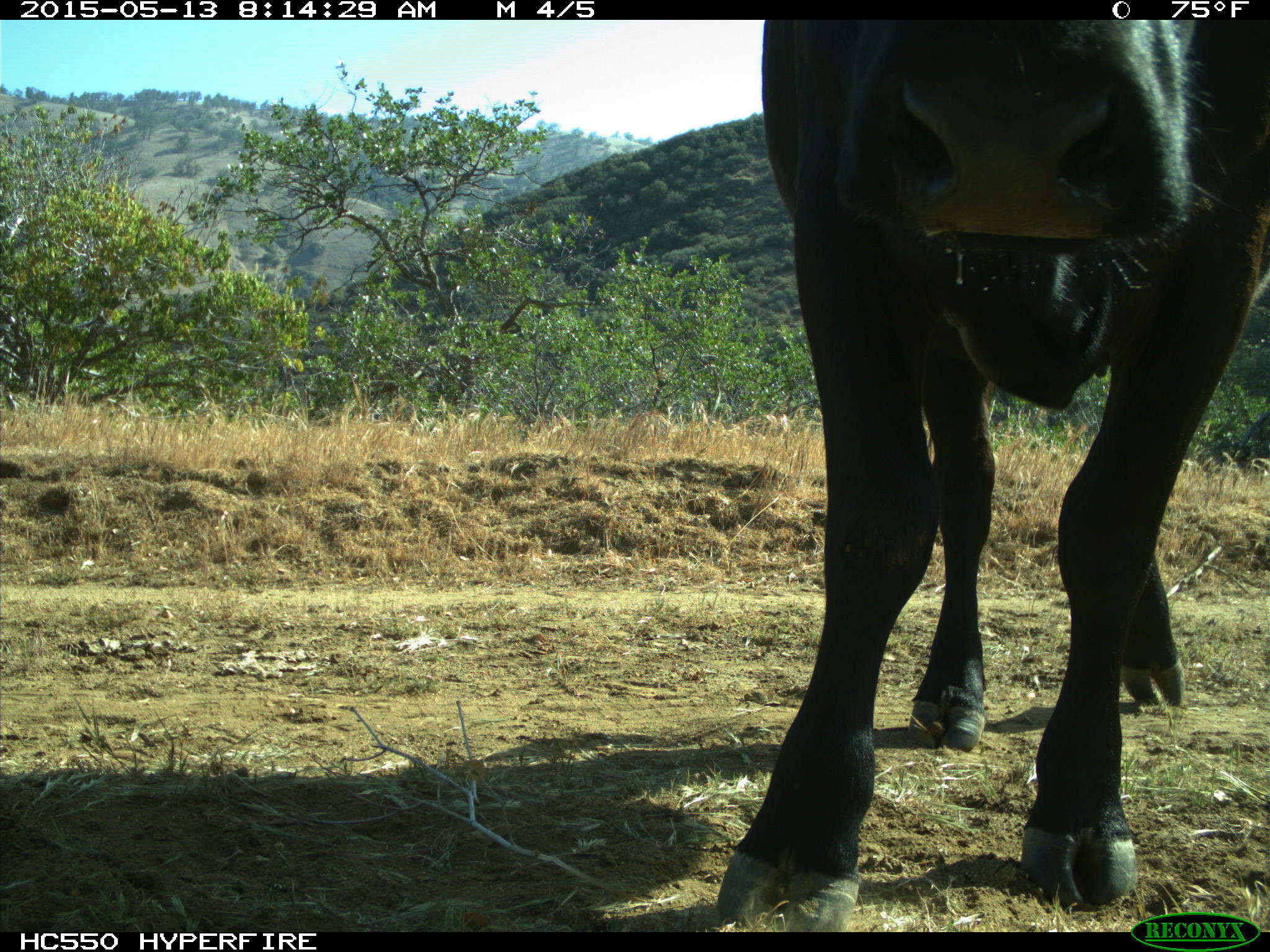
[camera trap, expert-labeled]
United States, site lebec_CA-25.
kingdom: Animalia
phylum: Chordata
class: Mammalia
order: Artiodactyla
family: Bovidae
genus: Bos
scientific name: Bos taurus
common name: domestic cow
Bos taurus (domestic cow).